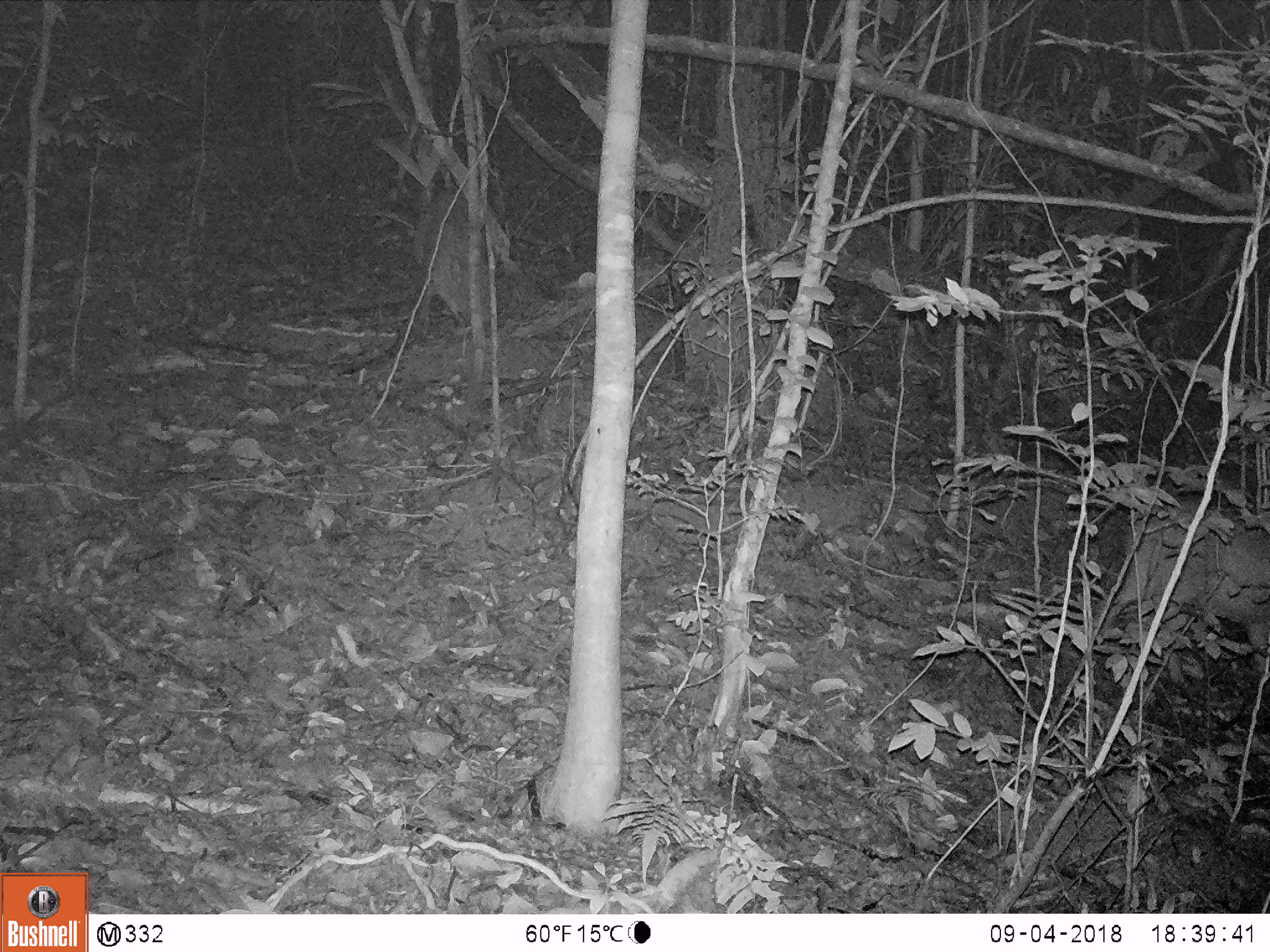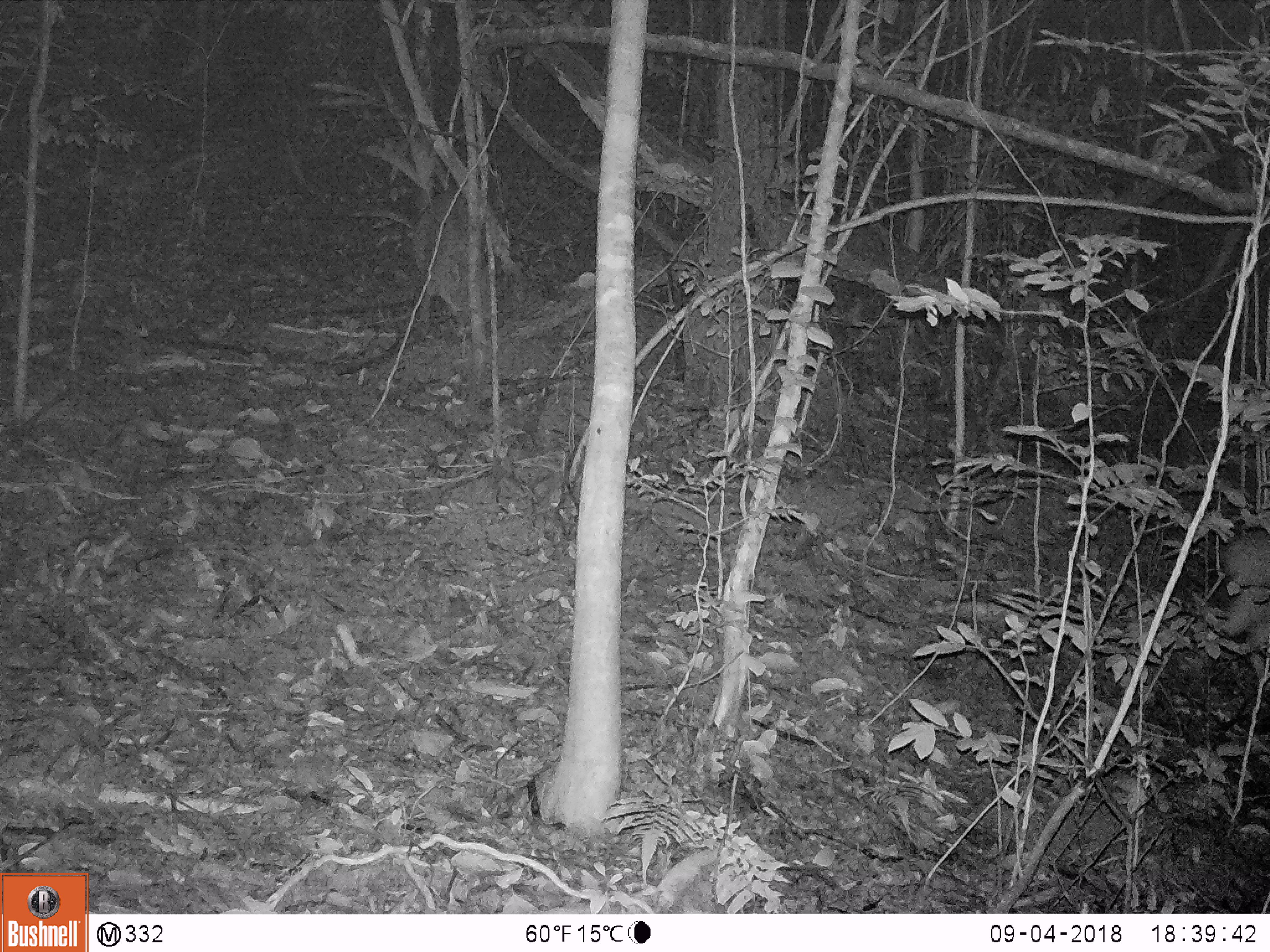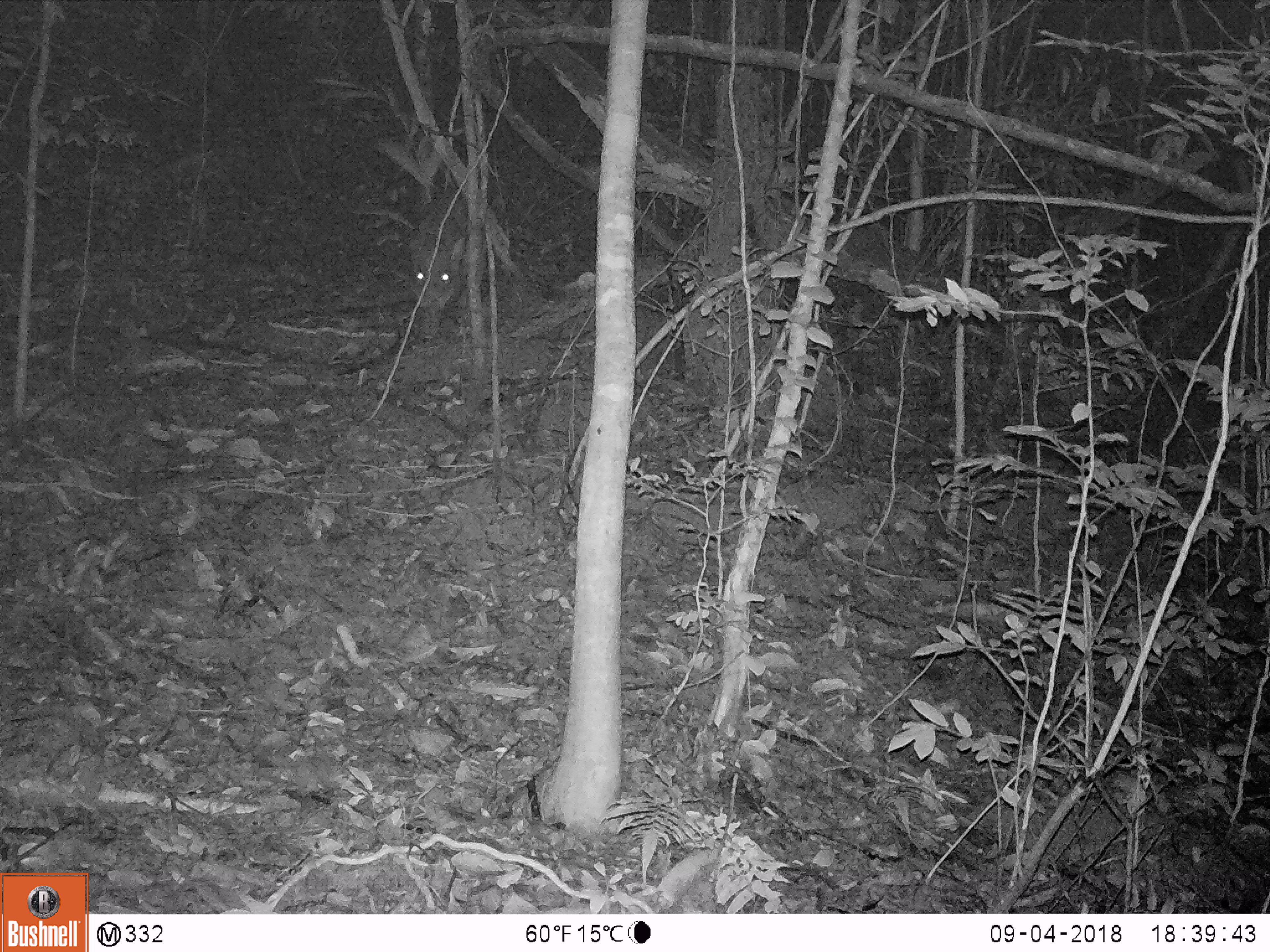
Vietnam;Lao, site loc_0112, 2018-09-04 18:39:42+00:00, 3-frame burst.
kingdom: Animalia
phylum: Chordata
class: Mammalia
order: Artiodactyla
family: Suidae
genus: Sus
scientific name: Sus scrofa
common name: eurasian wild pig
Eurasian wild pig (Sus scrofa). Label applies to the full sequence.